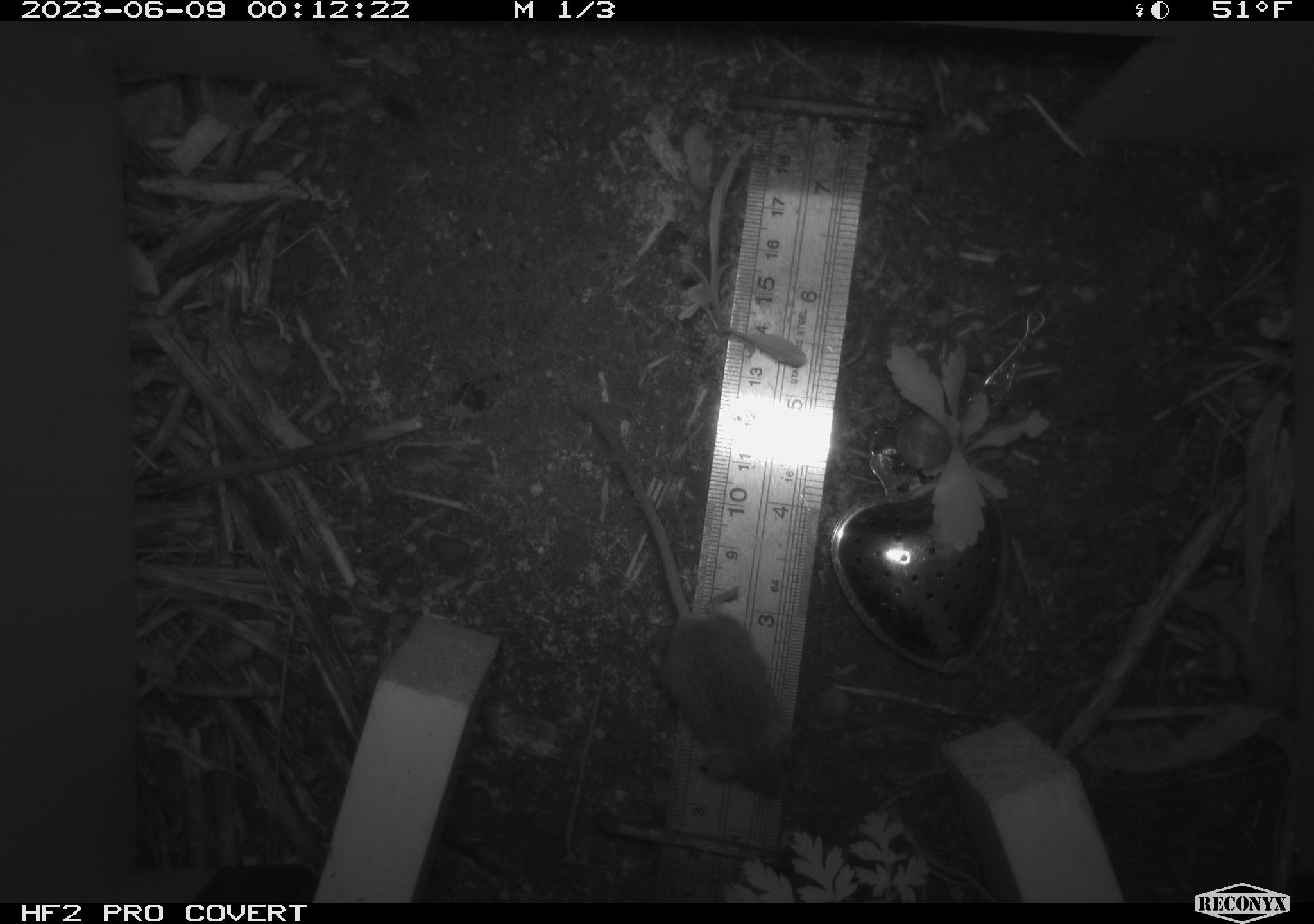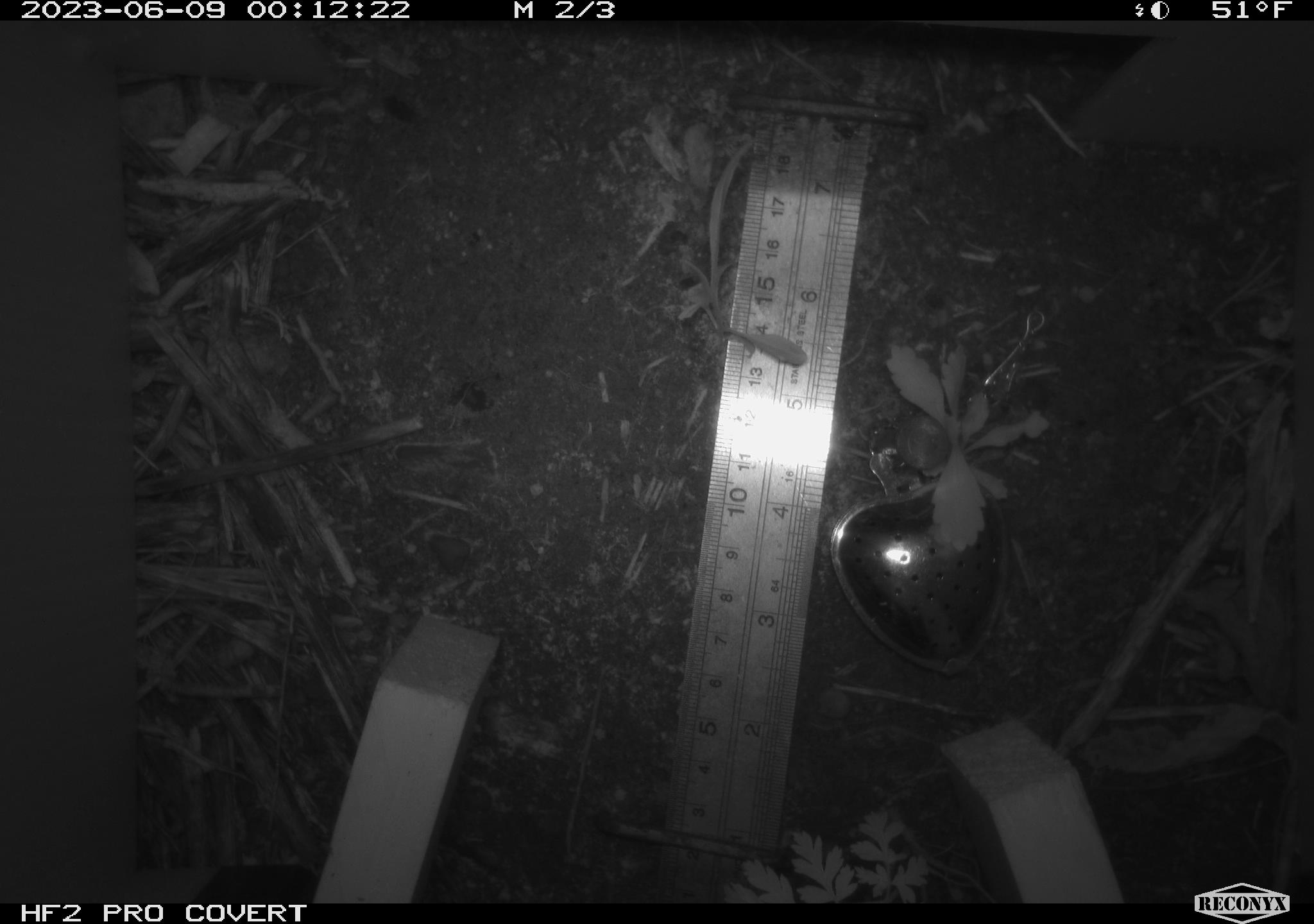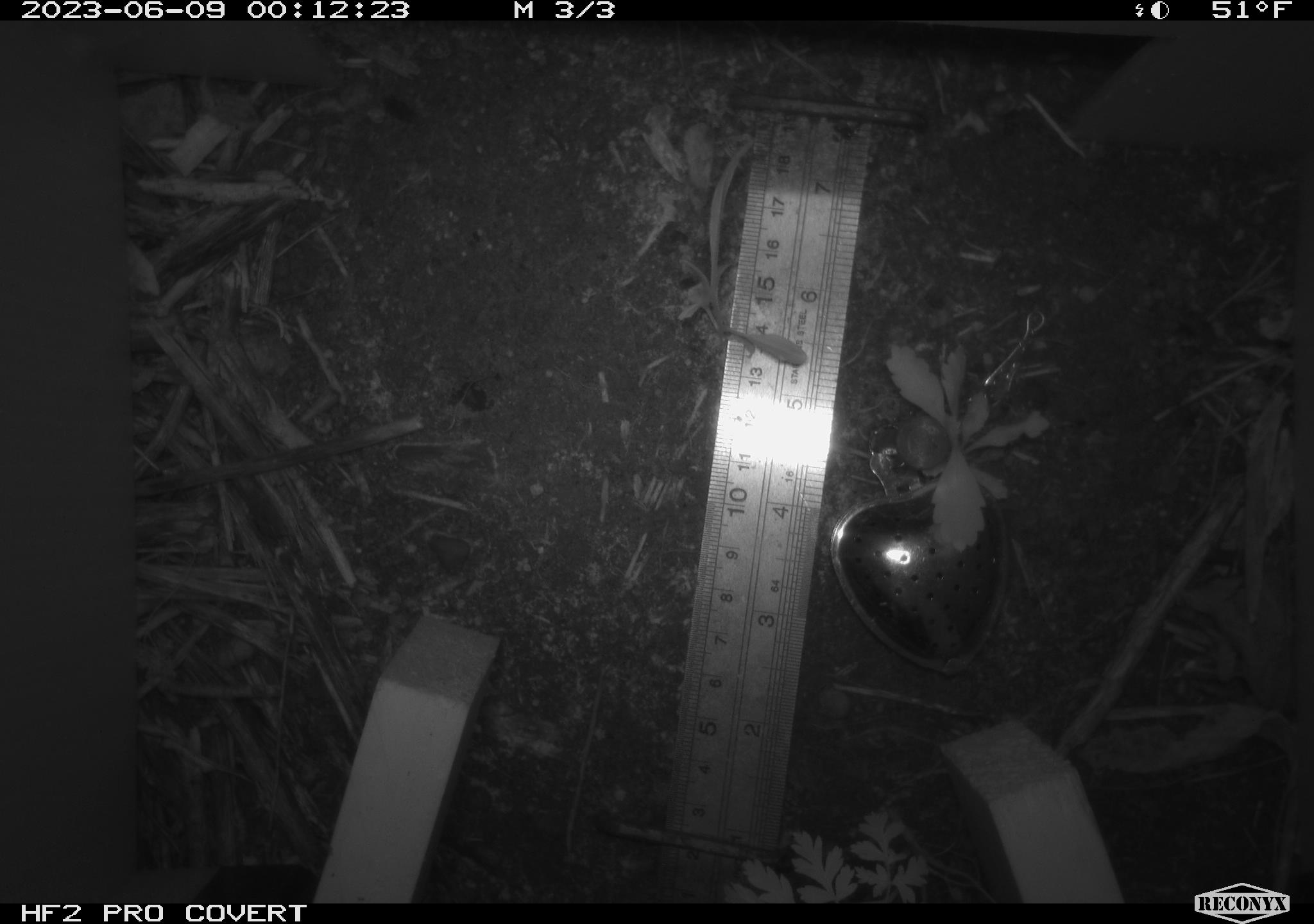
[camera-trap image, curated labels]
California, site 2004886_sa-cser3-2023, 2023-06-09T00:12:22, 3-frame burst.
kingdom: Animalia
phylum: Chordata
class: Mammalia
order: Rodentia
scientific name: Rodentia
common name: mouse species